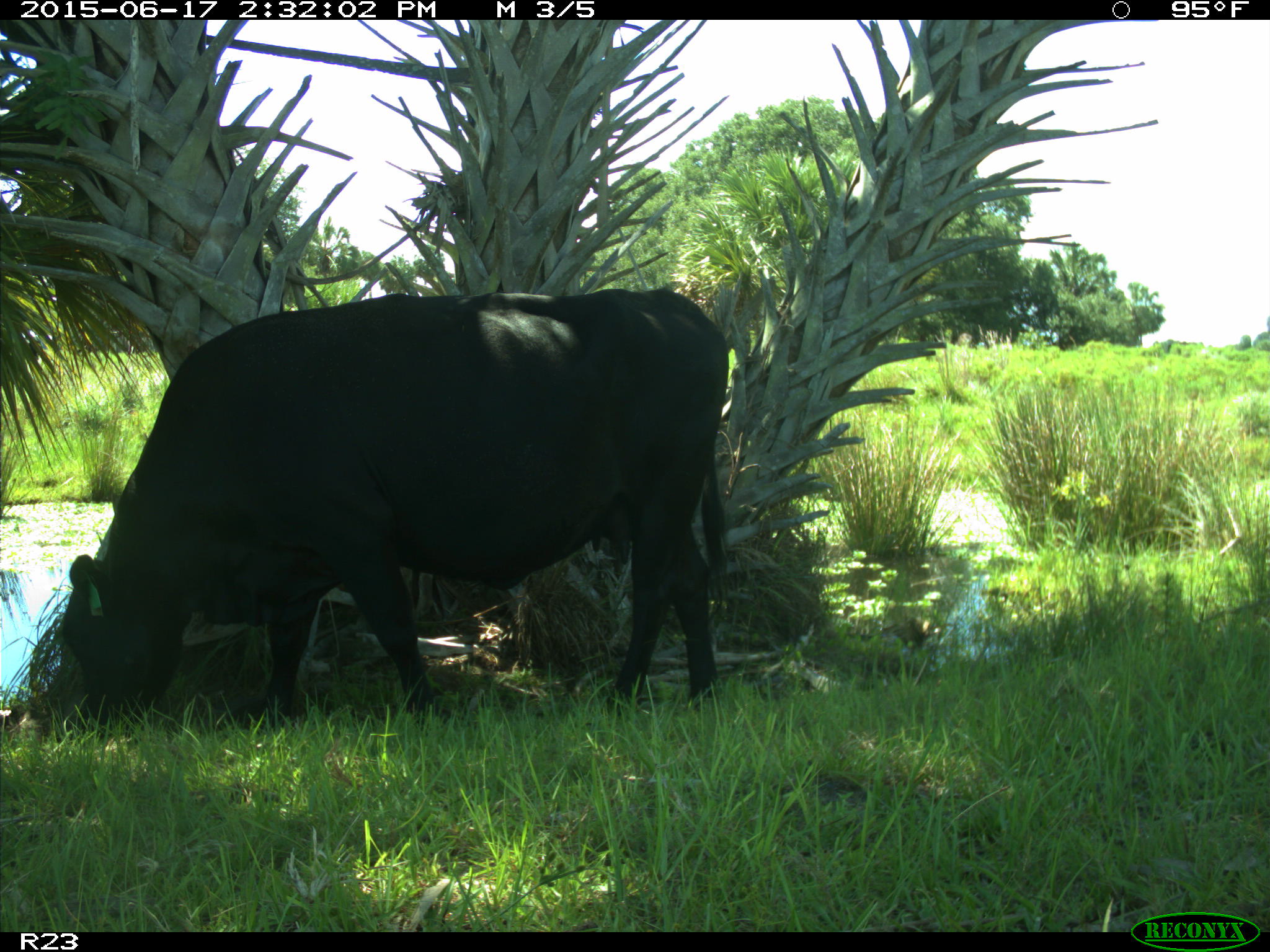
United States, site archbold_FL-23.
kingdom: Animalia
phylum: Chordata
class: Mammalia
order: Artiodactyla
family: Bovidae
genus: Bos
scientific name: Bos taurus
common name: domestic cow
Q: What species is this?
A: Bos taurus (domestic cow).